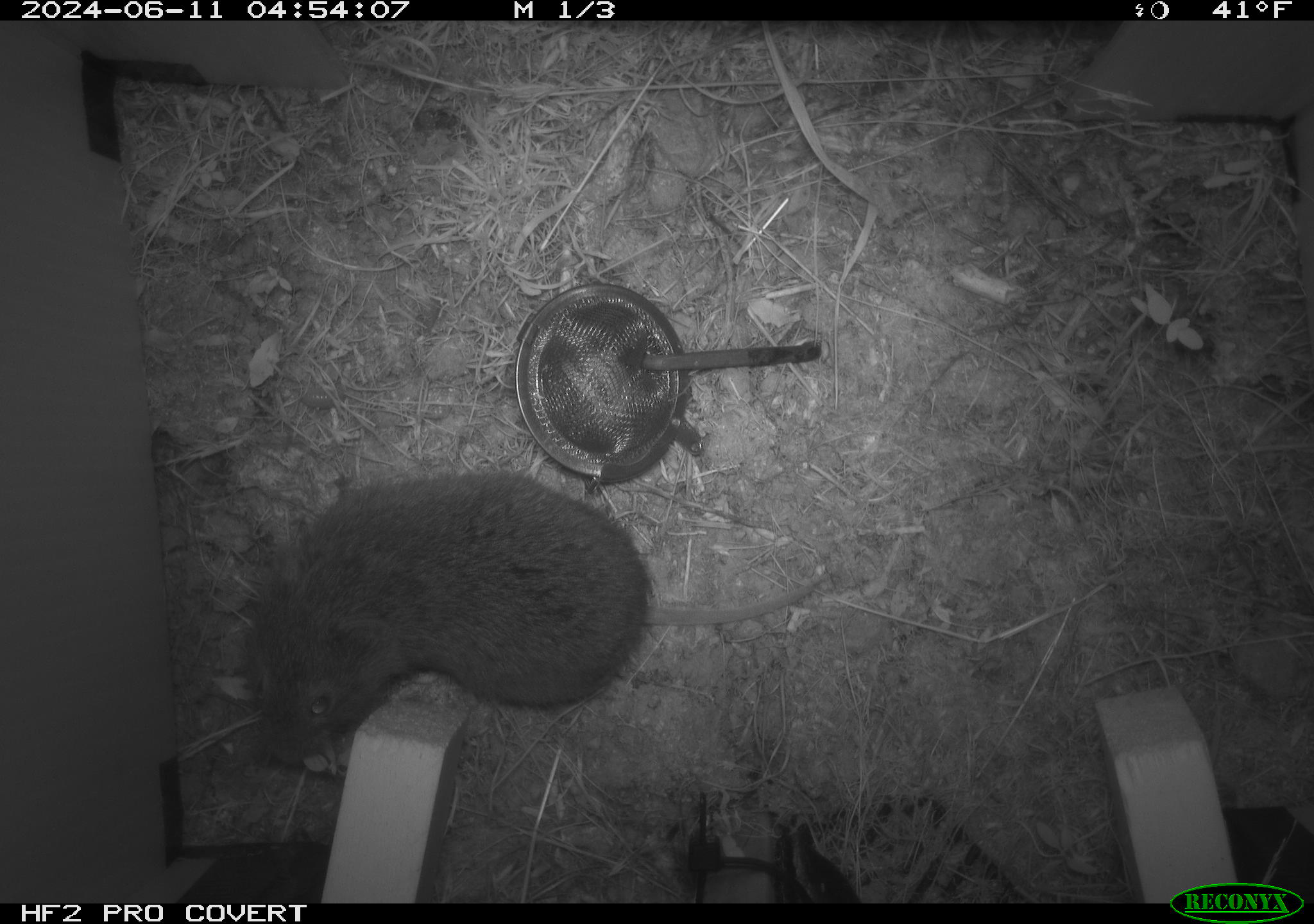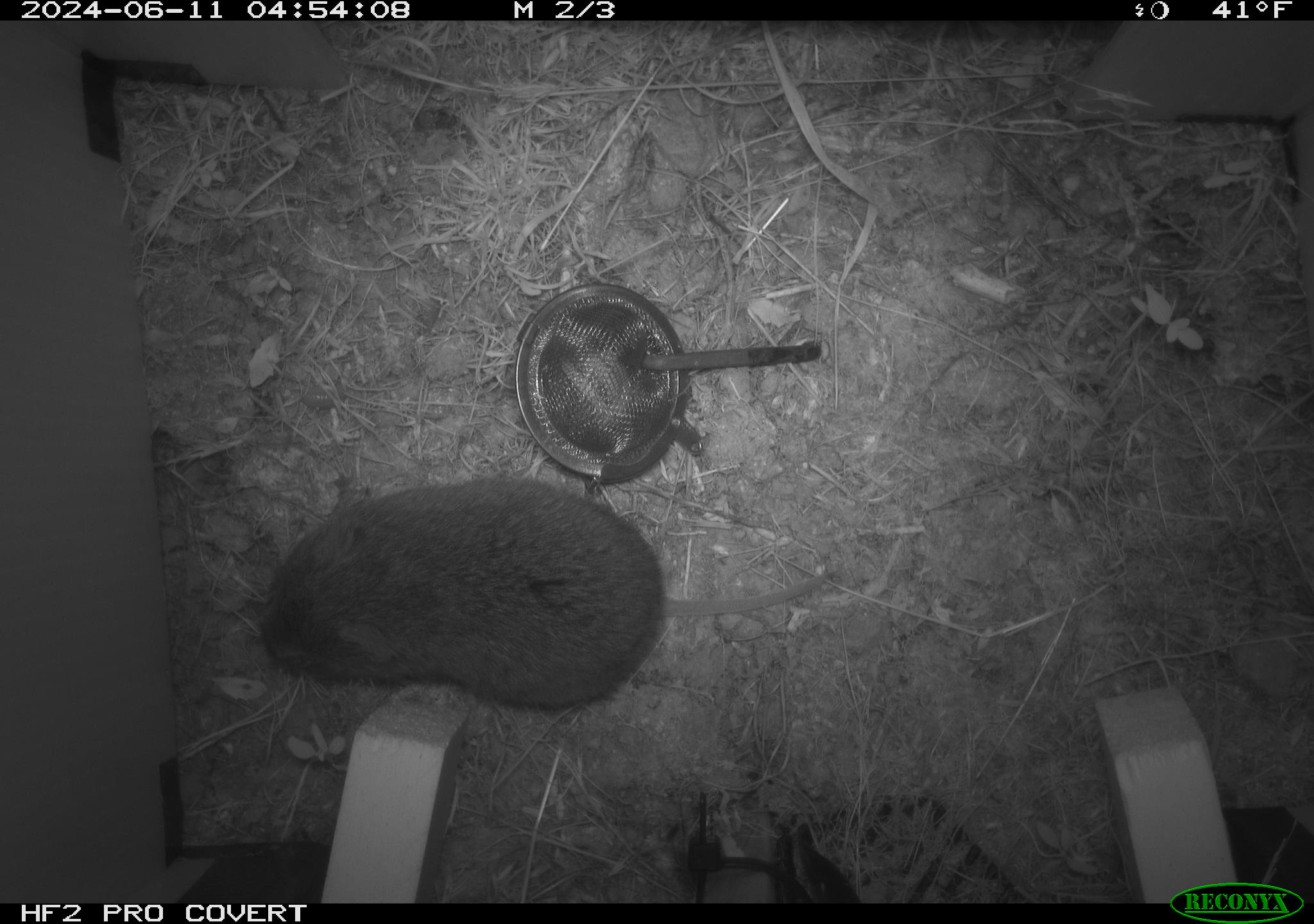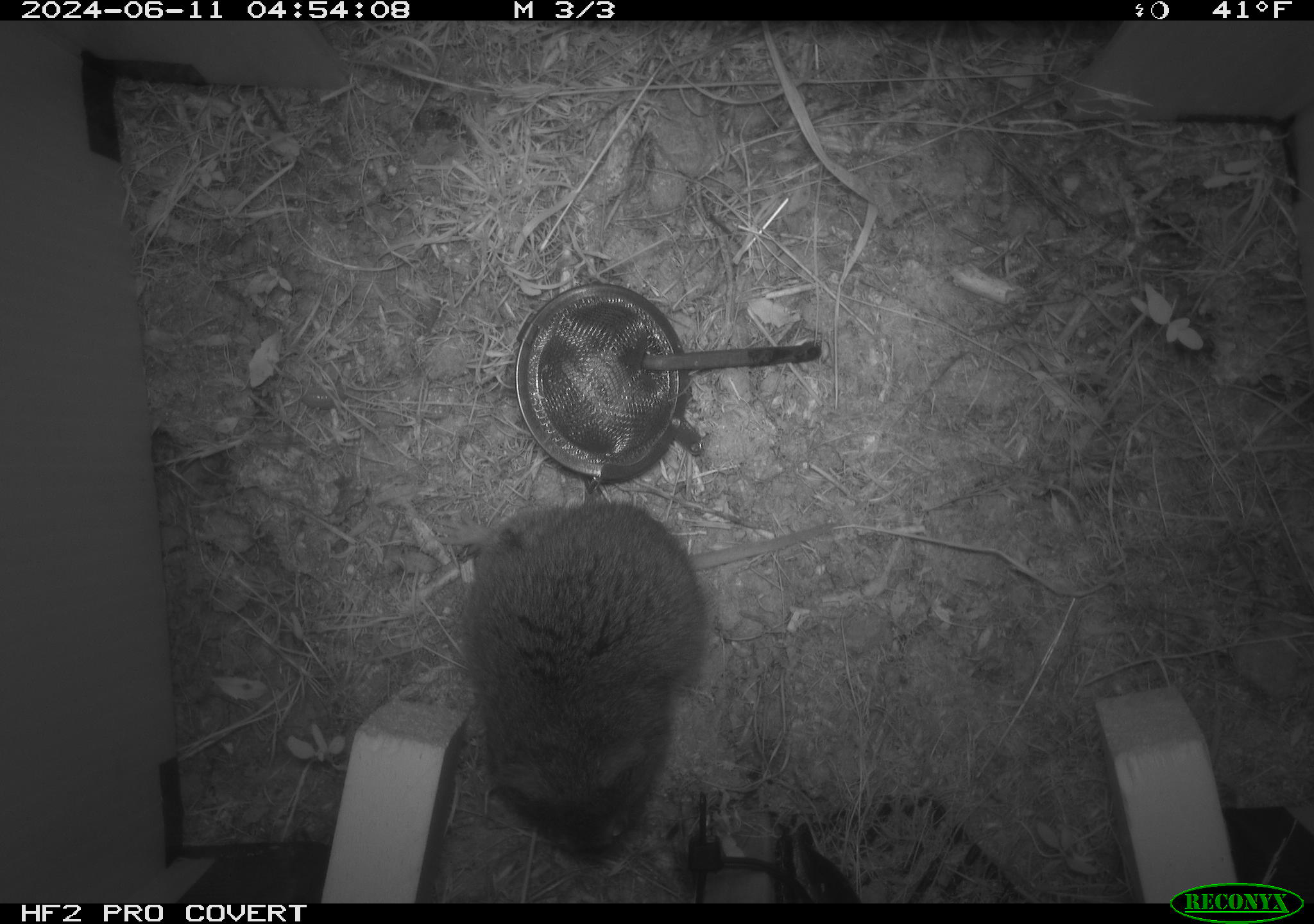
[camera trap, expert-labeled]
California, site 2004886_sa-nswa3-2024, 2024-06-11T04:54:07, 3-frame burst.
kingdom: Animalia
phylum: Chordata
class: Mammalia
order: Rodentia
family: Cricetidae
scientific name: Arvicolinae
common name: voles, lemmings, and muskrats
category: arvicolinae subfamily